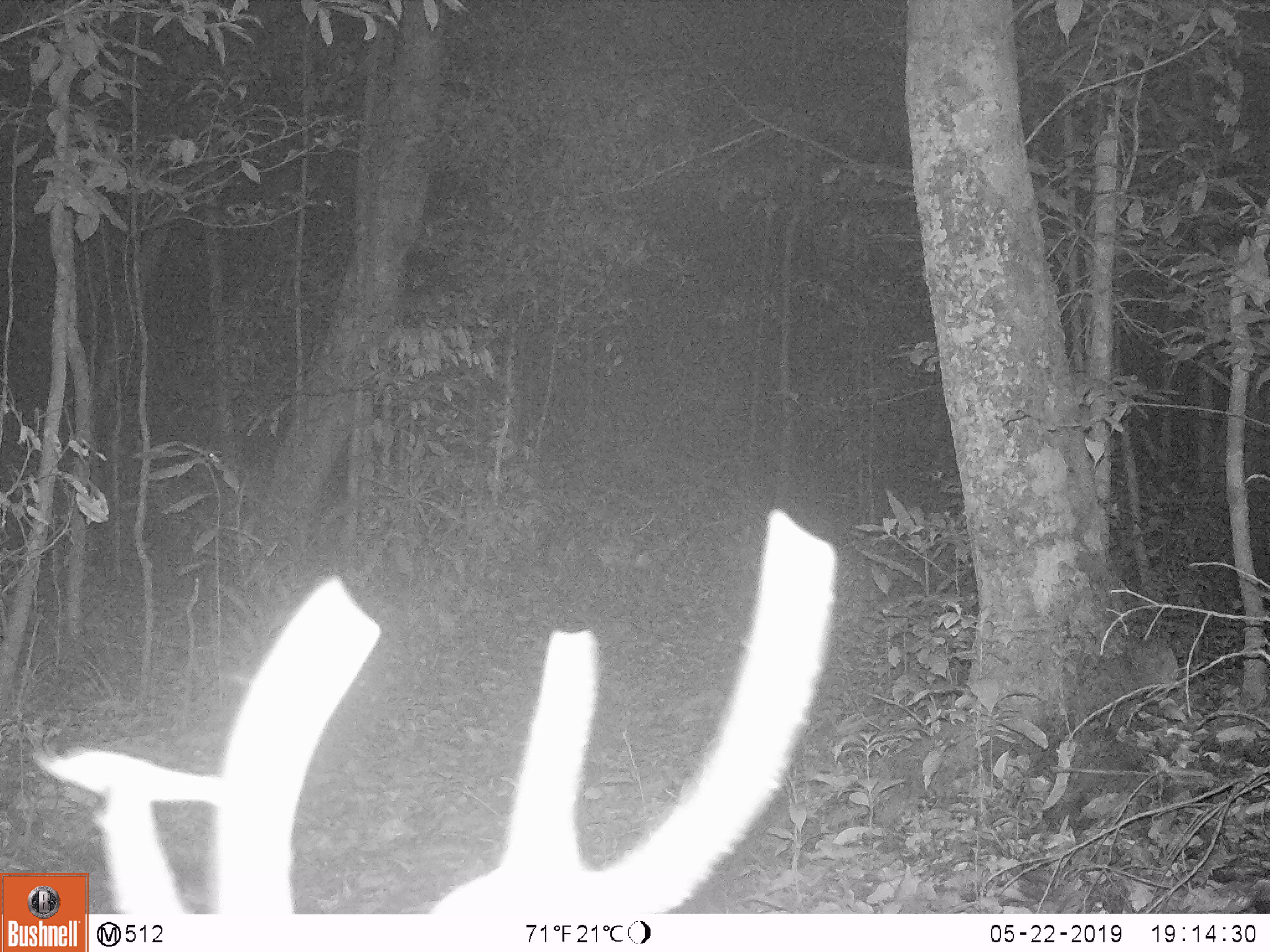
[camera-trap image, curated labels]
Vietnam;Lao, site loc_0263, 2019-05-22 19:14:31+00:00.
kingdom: Animalia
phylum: Chordata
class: Mammalia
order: Artiodactyla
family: Cervidae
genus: Muntiacus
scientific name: Muntiacus vuquangensis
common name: large-antlered muntjac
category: large antlered muntjac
Large antlered muntjac (large-antlered muntjac) (Muntiacus vuquangensis). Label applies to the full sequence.